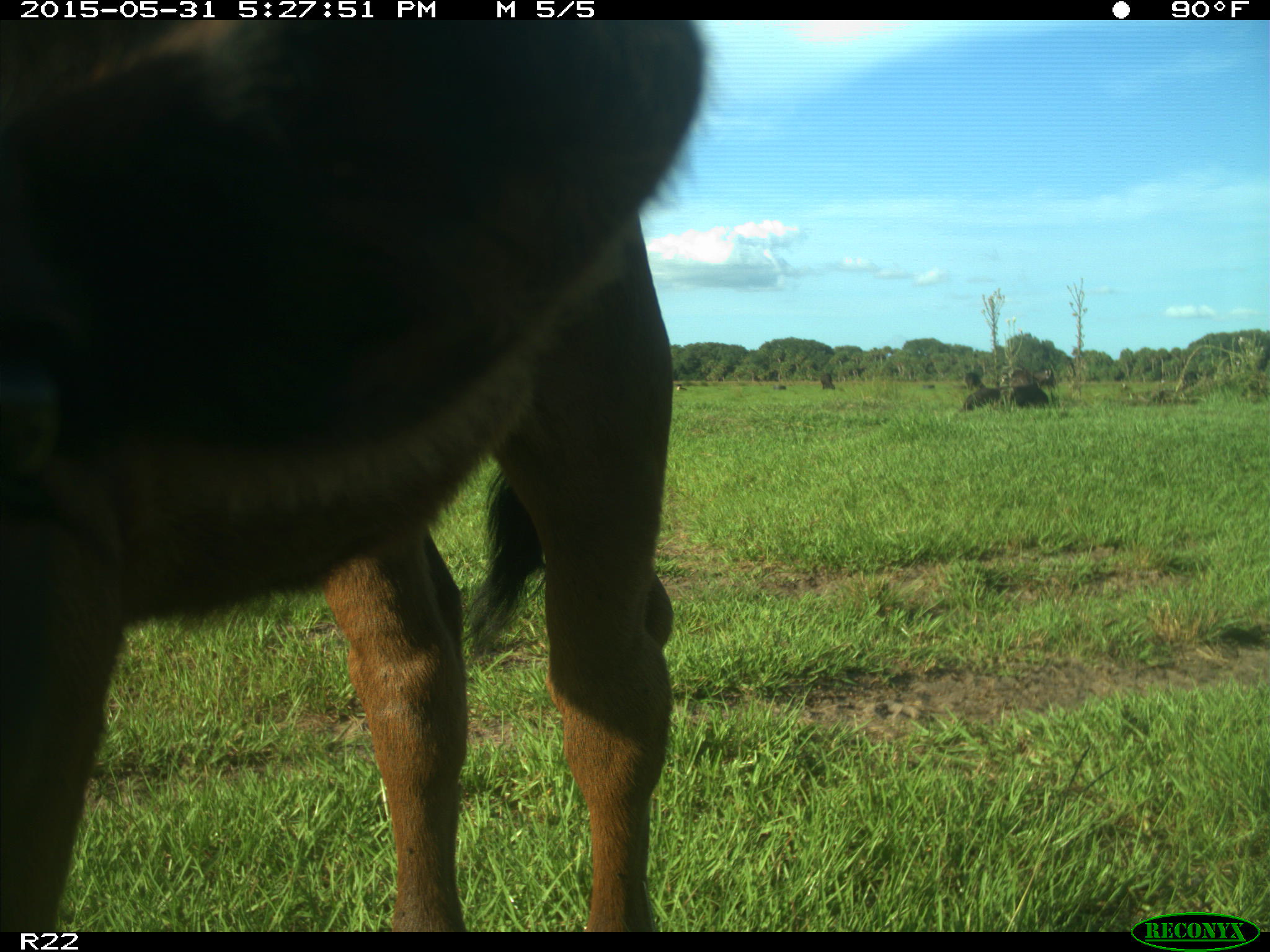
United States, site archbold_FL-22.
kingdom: Animalia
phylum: Chordata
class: Mammalia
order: Artiodactyla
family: Bovidae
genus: Bos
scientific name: Bos taurus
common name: domestic cow